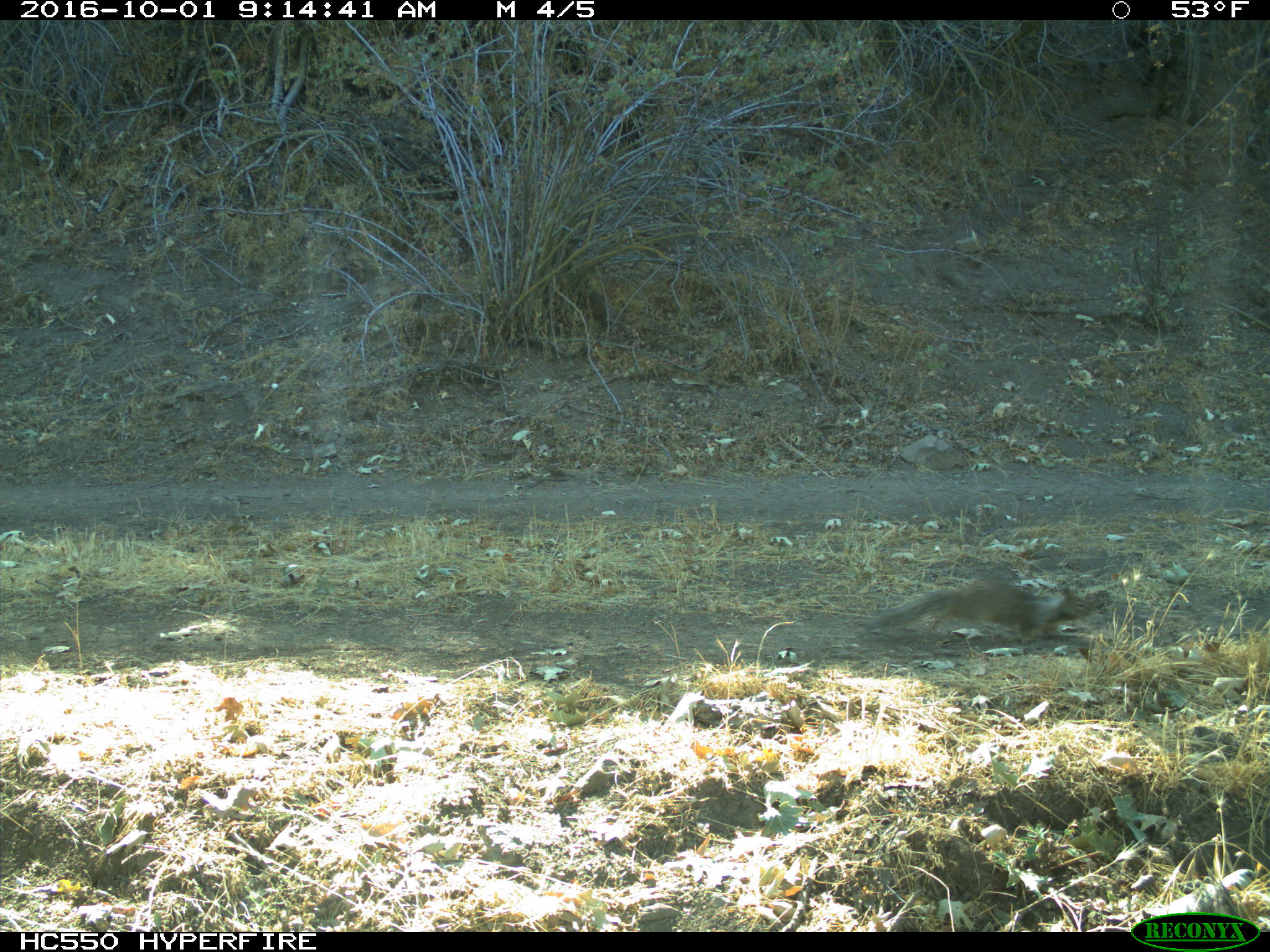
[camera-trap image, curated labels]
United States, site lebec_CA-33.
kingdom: Animalia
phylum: Chordata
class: Mammalia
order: Rodentia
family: Sciuridae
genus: Otospermophilus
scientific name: Otospermophilus beecheyi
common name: california ground squirrel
Otospermophilus beecheyi (california ground squirrel).